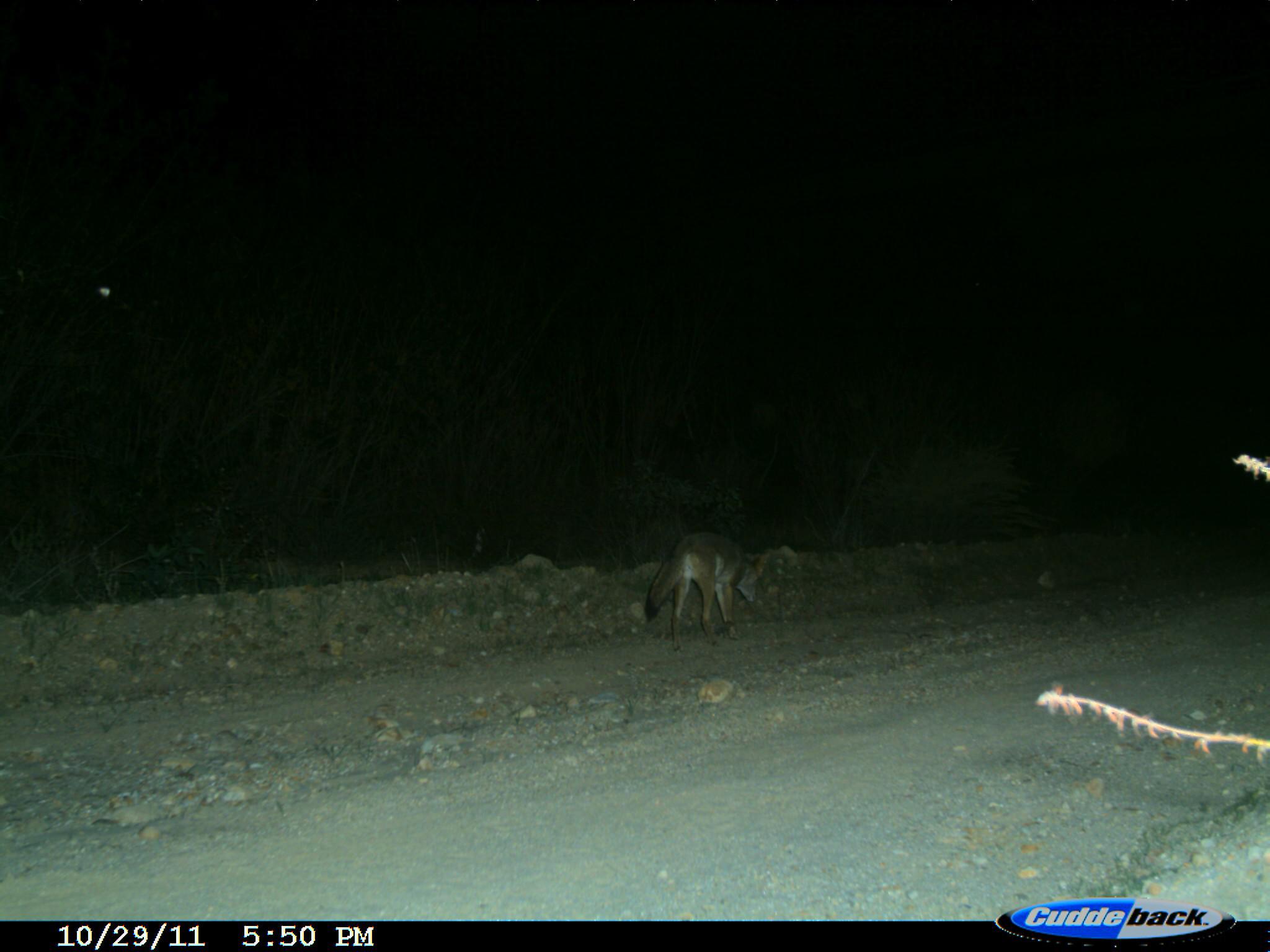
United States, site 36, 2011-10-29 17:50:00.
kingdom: Animalia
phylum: Chordata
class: Mammalia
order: Carnivora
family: Canidae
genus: Canis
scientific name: Canis latrans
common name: coyote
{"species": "coyote (Canis latrans)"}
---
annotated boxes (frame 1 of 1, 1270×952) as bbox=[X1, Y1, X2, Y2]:
coyote: bbox=[640, 528, 769, 652]